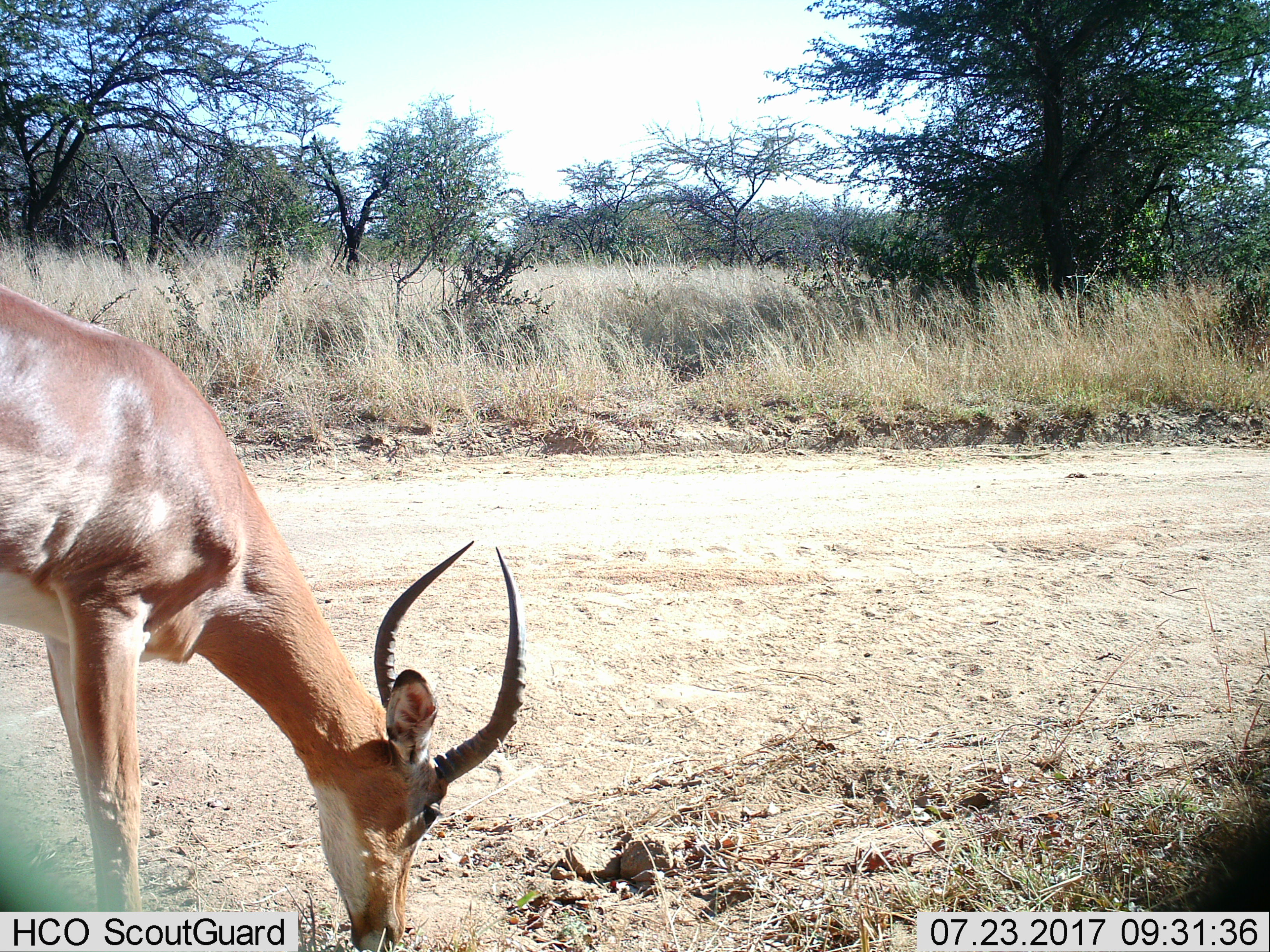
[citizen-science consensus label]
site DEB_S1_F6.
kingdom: Animalia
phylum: Chordata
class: Mammalia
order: Artiodactyla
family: Bovidae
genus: Aepyceros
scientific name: Aepyceros melampus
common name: impala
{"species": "impala (Aepyceros melampus)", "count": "1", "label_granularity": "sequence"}